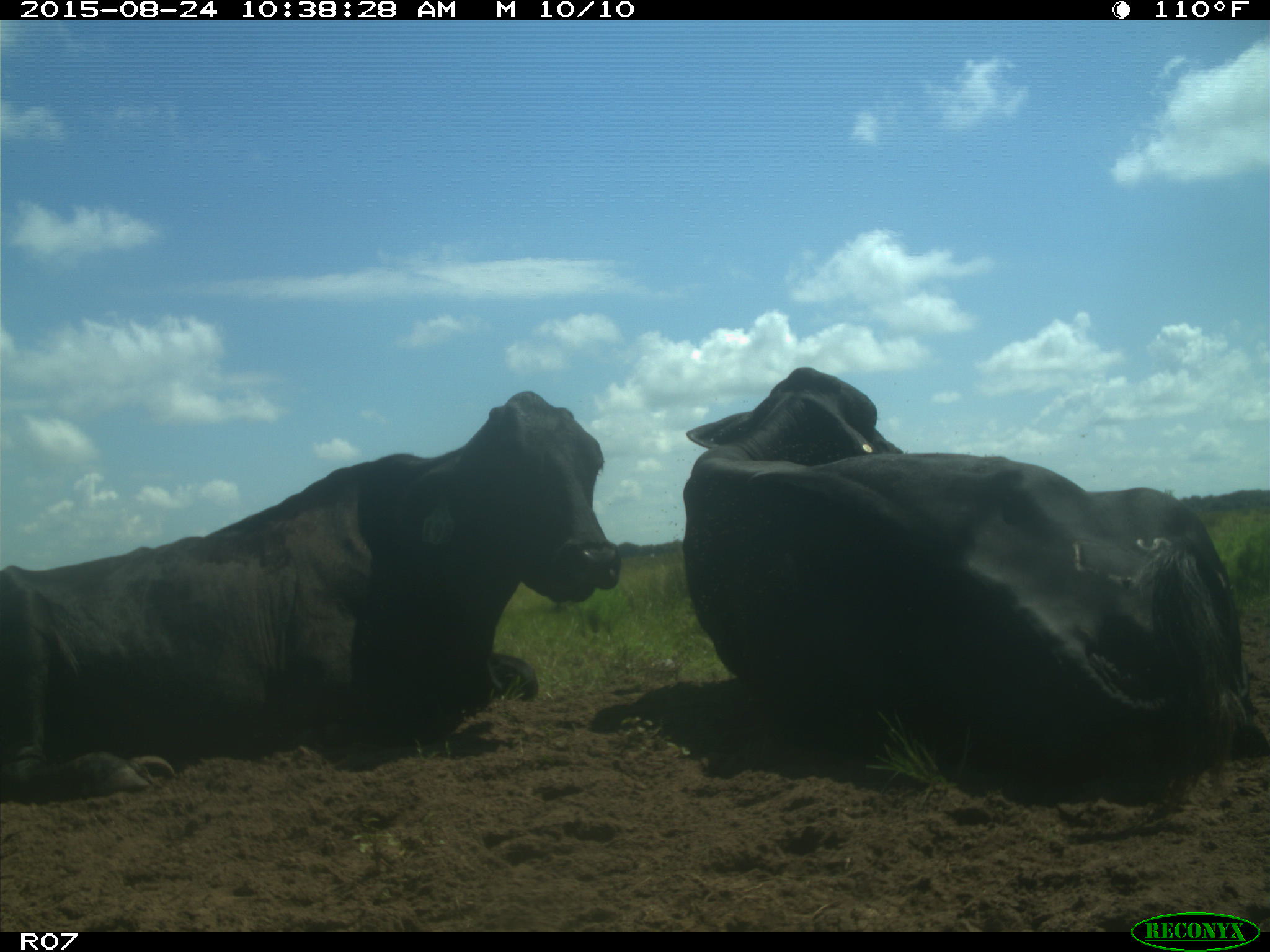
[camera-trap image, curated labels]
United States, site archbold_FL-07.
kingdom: Animalia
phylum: Chordata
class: Mammalia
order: Artiodactyla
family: Bovidae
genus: Bos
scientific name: Bos taurus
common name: domestic cow